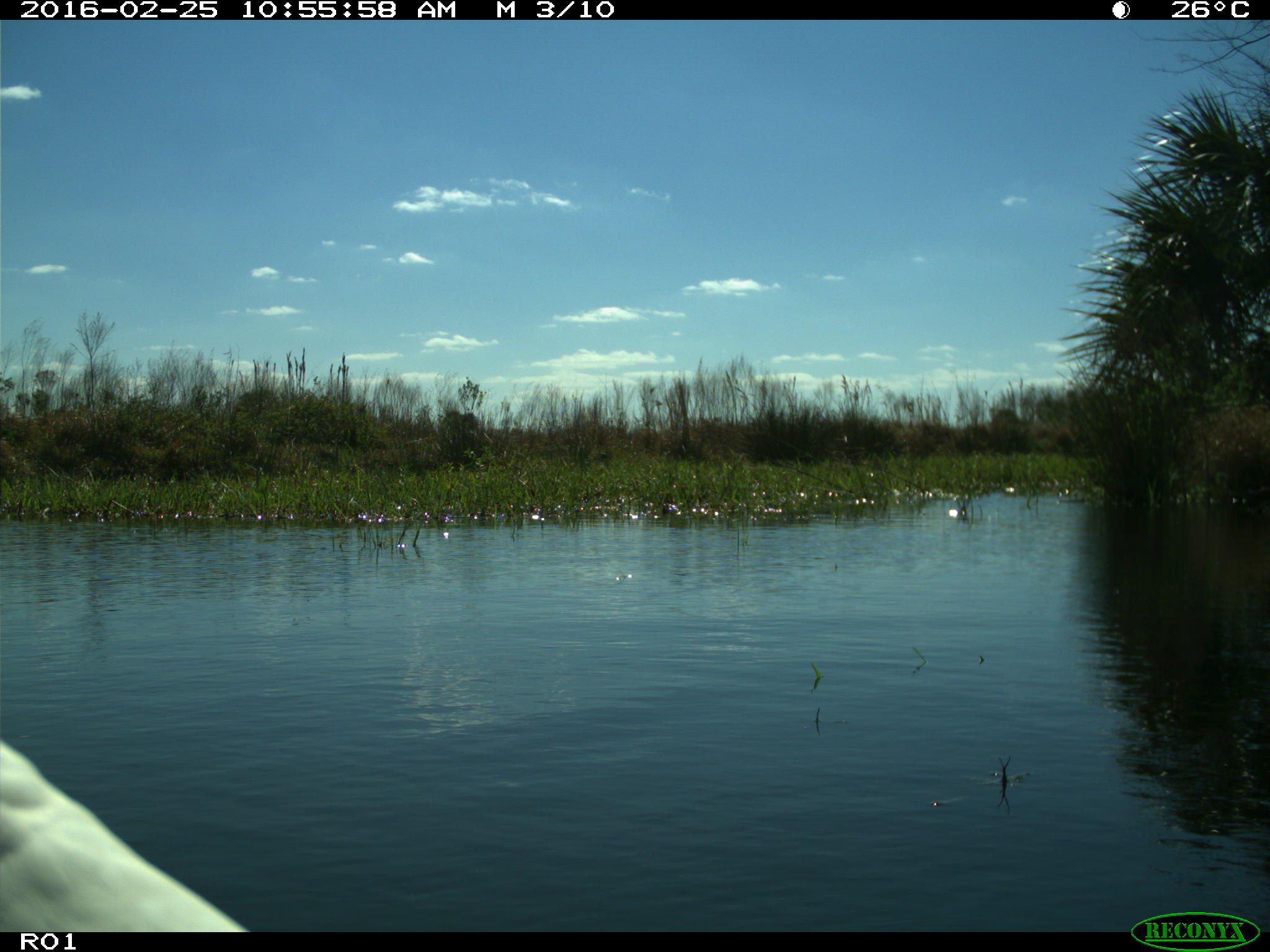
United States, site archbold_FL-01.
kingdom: Animalia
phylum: Chordata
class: Aves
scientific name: Aves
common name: birds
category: unidentified bird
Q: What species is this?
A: Unidentified bird (birds) (Aves).